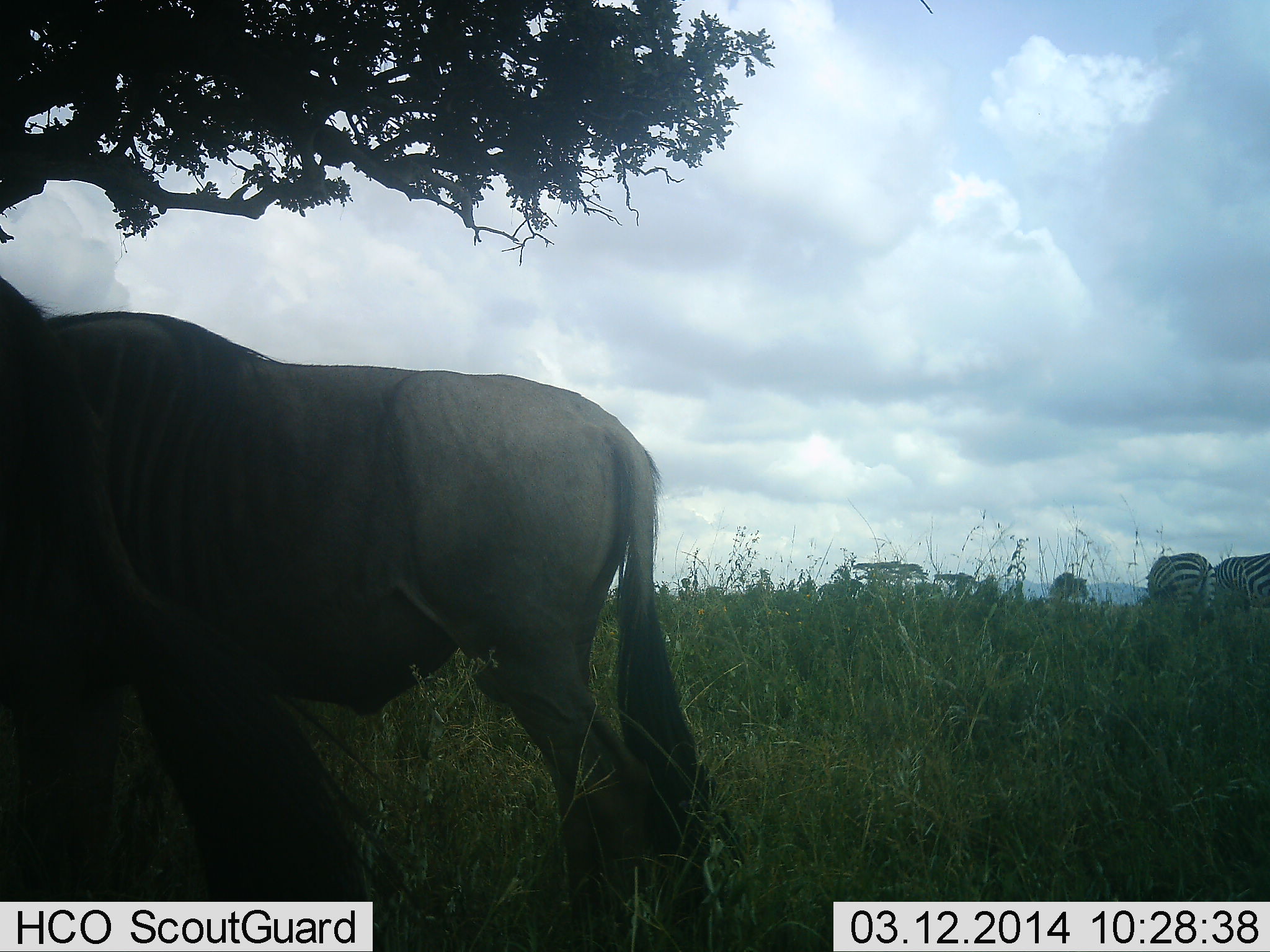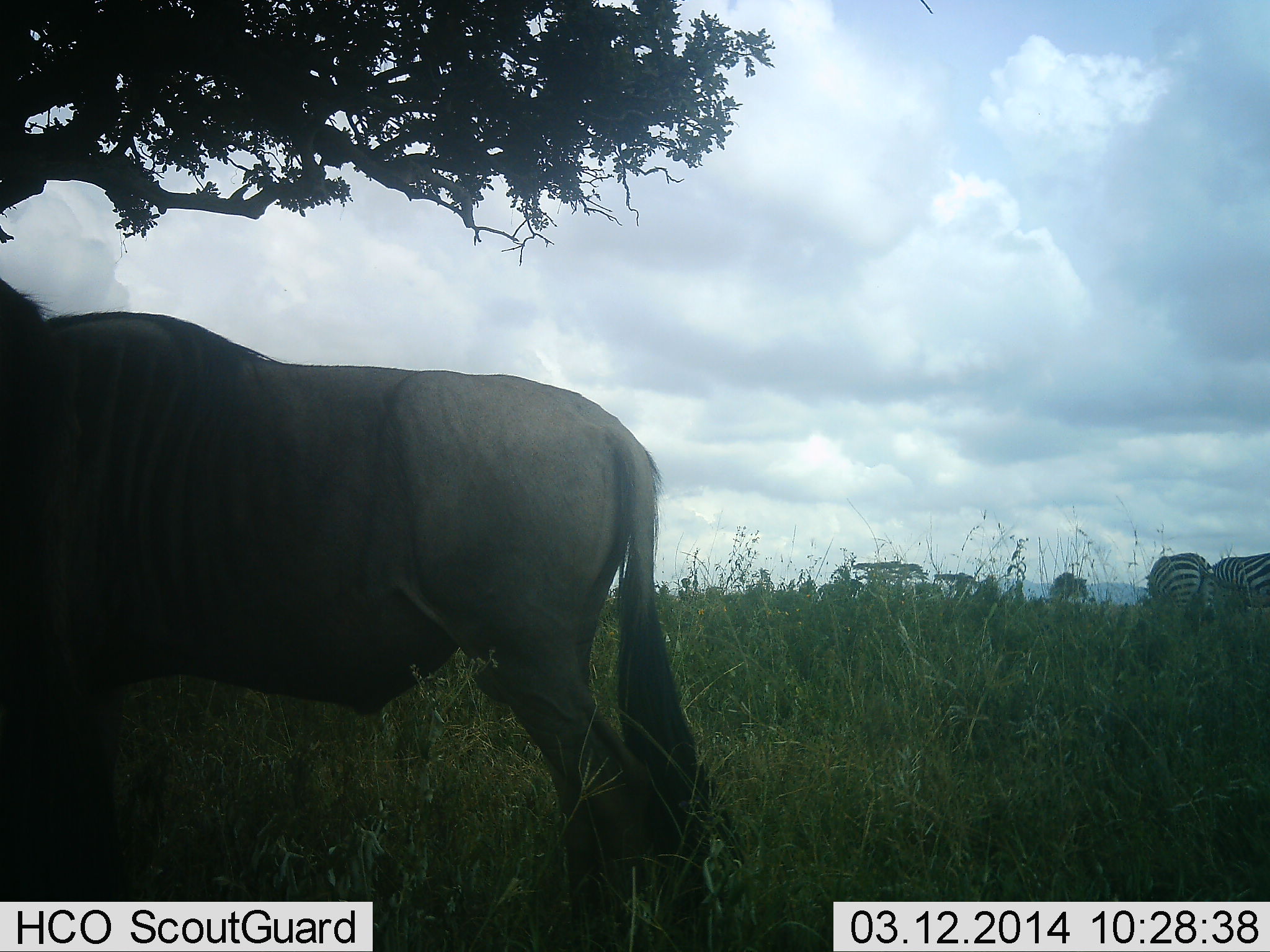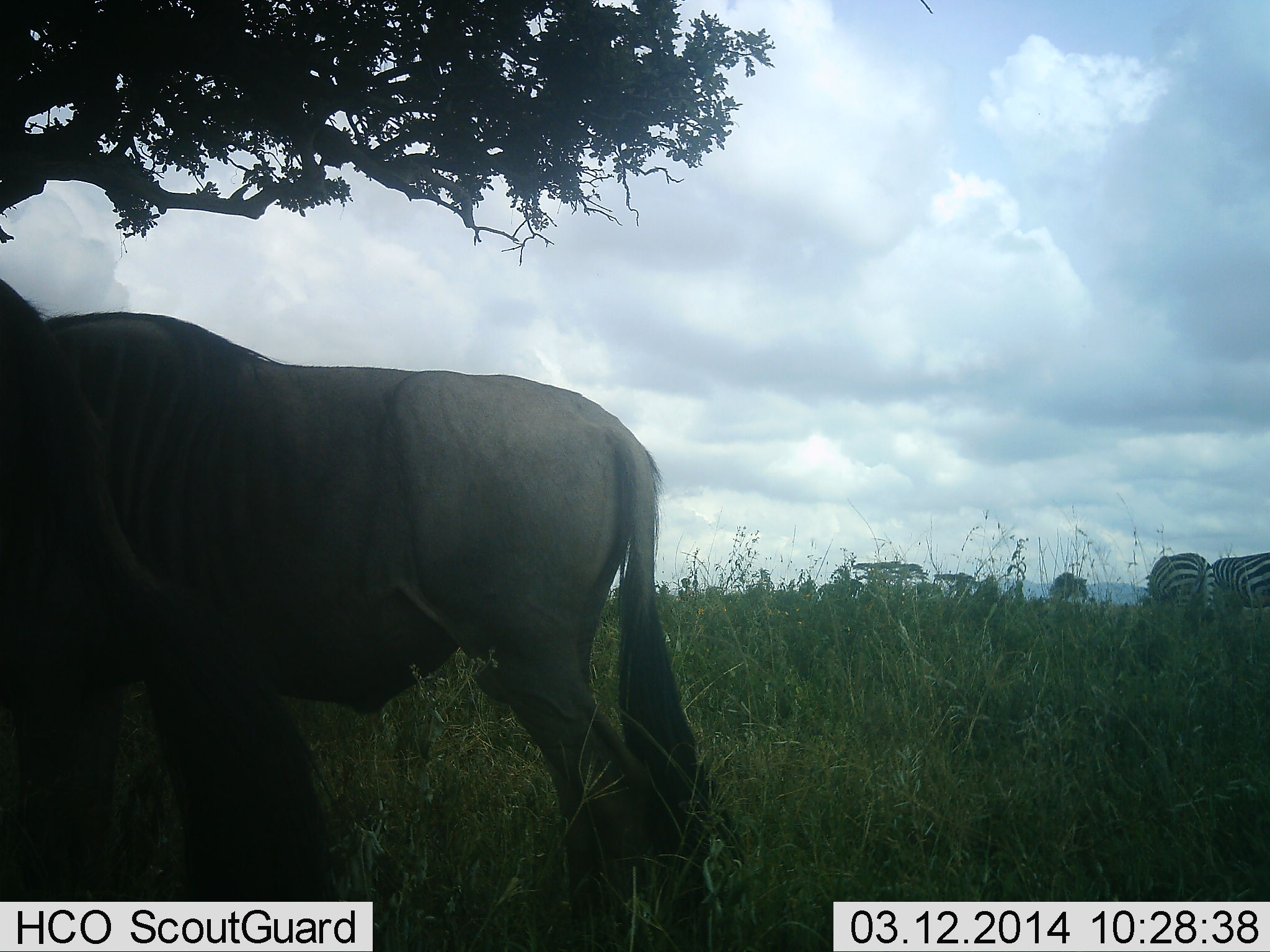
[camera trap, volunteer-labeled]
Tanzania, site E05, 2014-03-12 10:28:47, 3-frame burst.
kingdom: Animalia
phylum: Chordata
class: Mammalia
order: Artiodactyla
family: Bovidae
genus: Connochaetes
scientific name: Connochaetes taurinus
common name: blue wildebeest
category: wildebeest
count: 2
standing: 91%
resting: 0%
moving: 0%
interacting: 0%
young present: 0%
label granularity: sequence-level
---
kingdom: Animalia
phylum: Chordata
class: Mammalia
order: Perissodactyla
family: Equidae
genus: Equus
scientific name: Equus quagga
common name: plains zebra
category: zebra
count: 2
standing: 40%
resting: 0%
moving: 0%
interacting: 0%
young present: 0%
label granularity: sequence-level